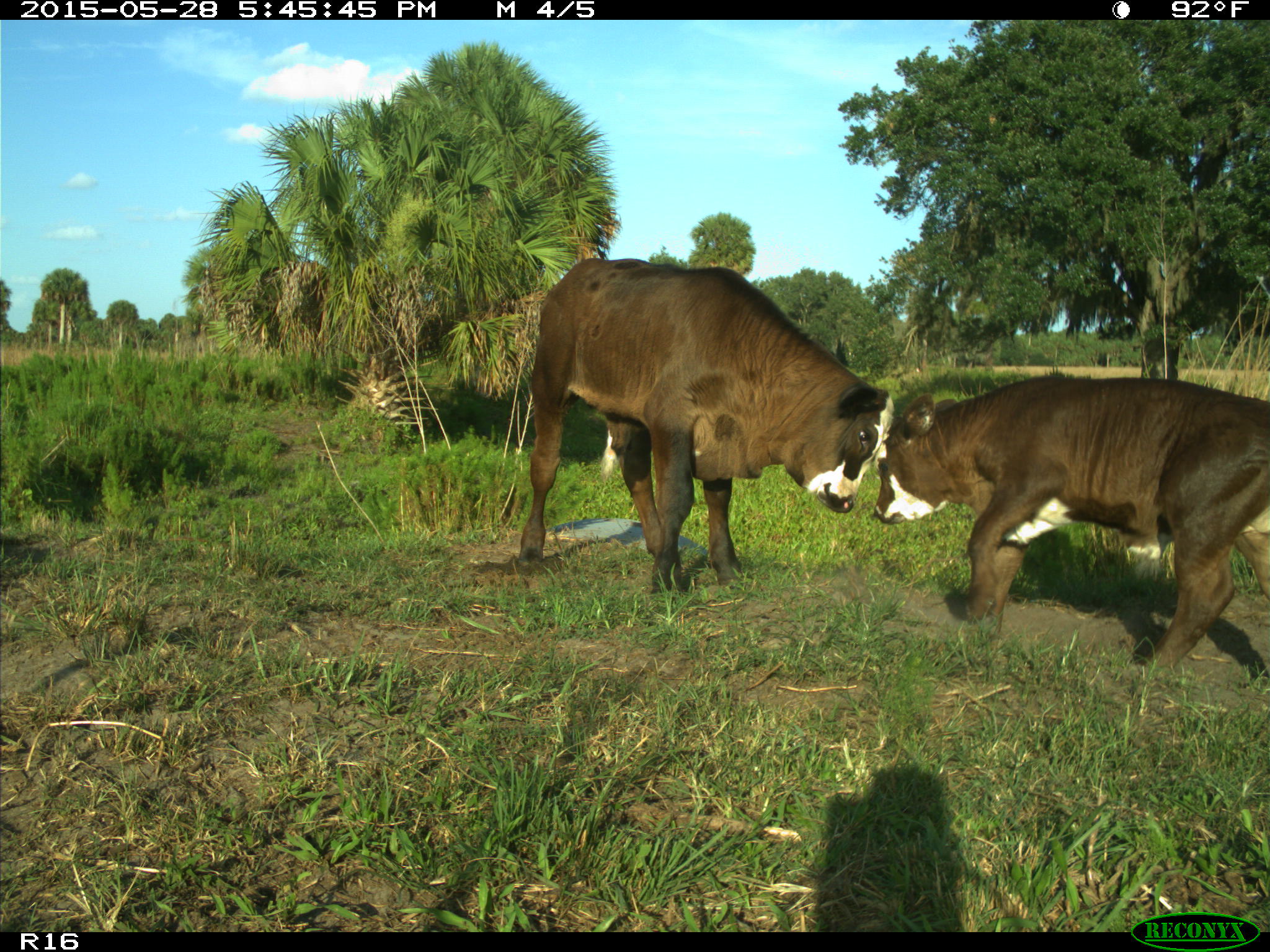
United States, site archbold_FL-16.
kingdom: Animalia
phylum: Chordata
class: Mammalia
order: Artiodactyla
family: Bovidae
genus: Bos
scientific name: Bos taurus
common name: domestic cow